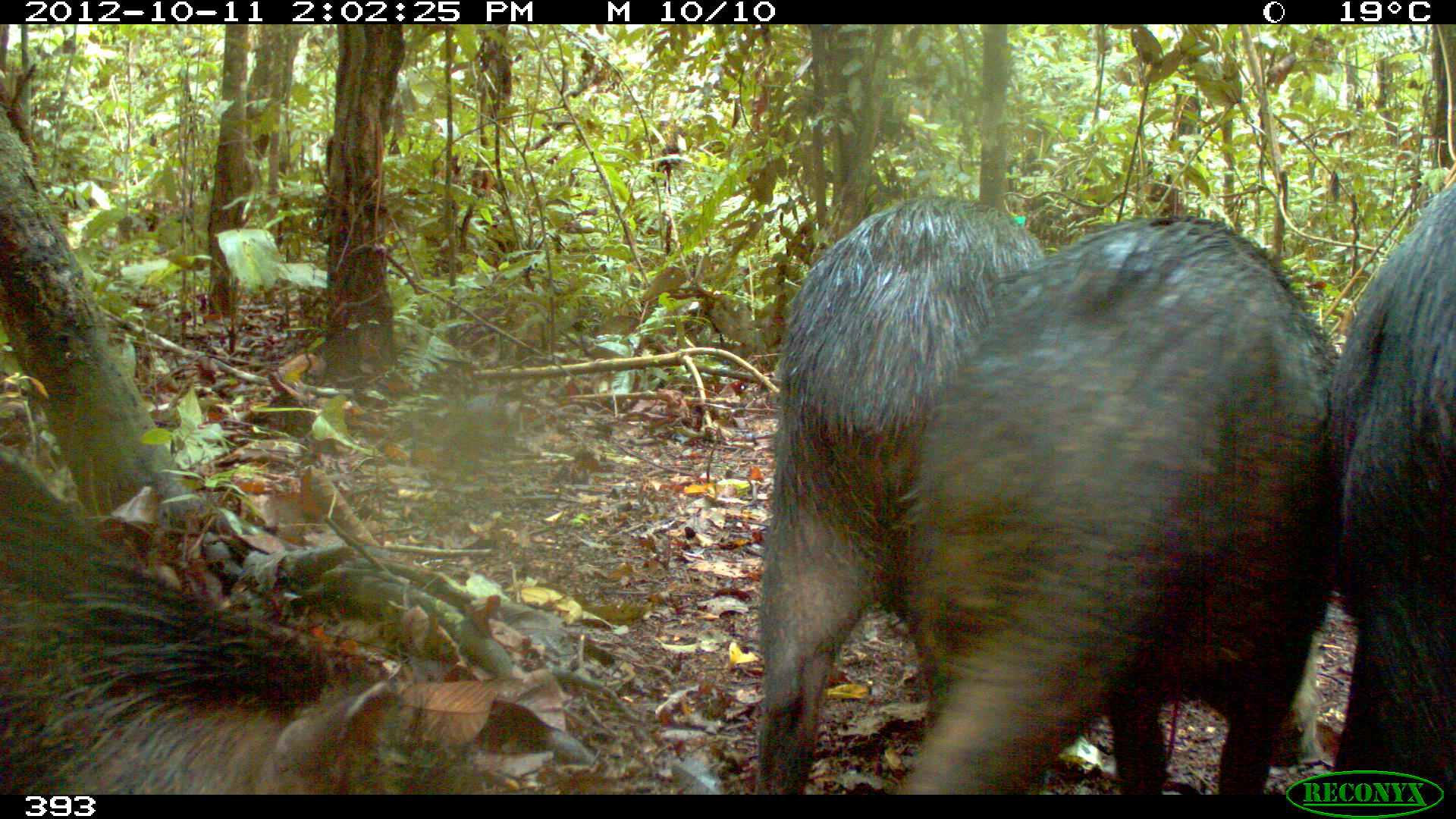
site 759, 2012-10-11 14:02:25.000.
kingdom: Animalia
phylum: Chordata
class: Mammalia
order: Artiodactyla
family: Tayassuidae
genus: Tayassu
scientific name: Tayassu pecari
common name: white-lipped peccary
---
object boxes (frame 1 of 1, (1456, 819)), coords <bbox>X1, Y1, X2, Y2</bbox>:
tayassu pecari: <bbox>889, 212, 1339, 793</bbox>; <bbox>753, 193, 1041, 793</bbox>; <bbox>0, 453, 434, 794</bbox>; <bbox>1332, 179, 1456, 794</bbox>